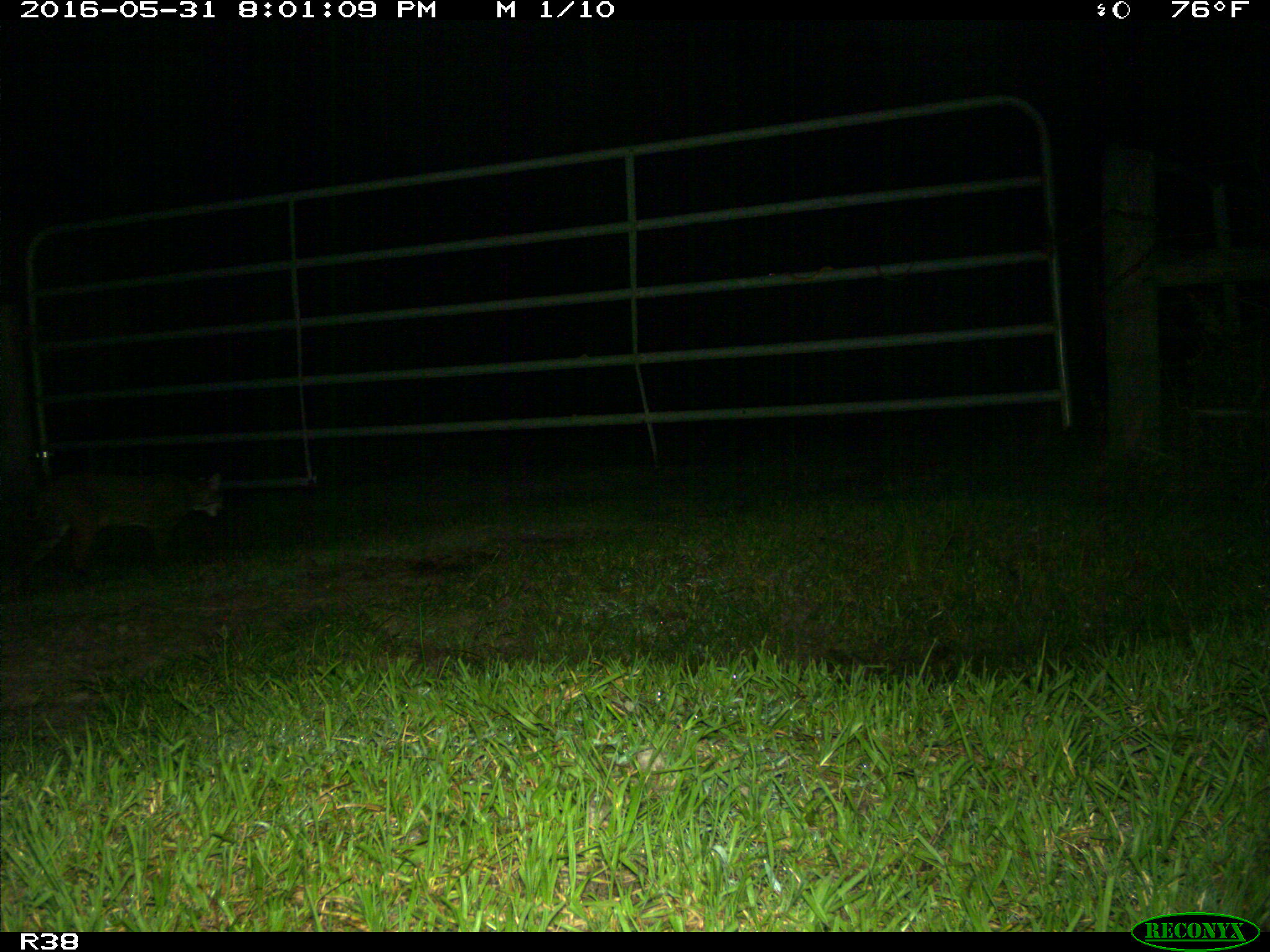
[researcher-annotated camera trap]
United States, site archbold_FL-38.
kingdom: Animalia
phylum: Chordata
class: Mammalia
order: Carnivora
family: Felidae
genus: Lynx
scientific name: Lynx rufus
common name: bobcat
Lynx rufus (bobcat).